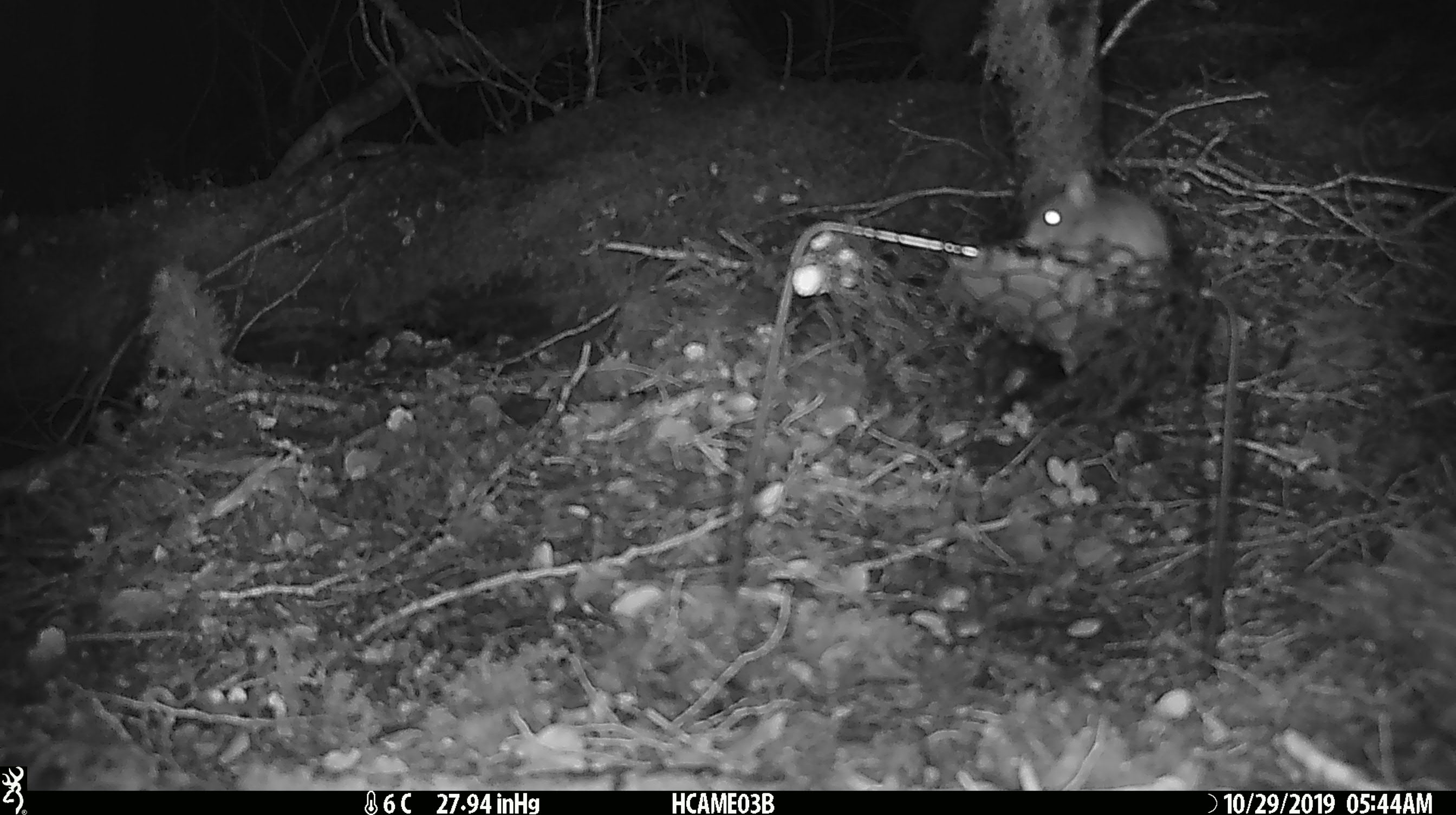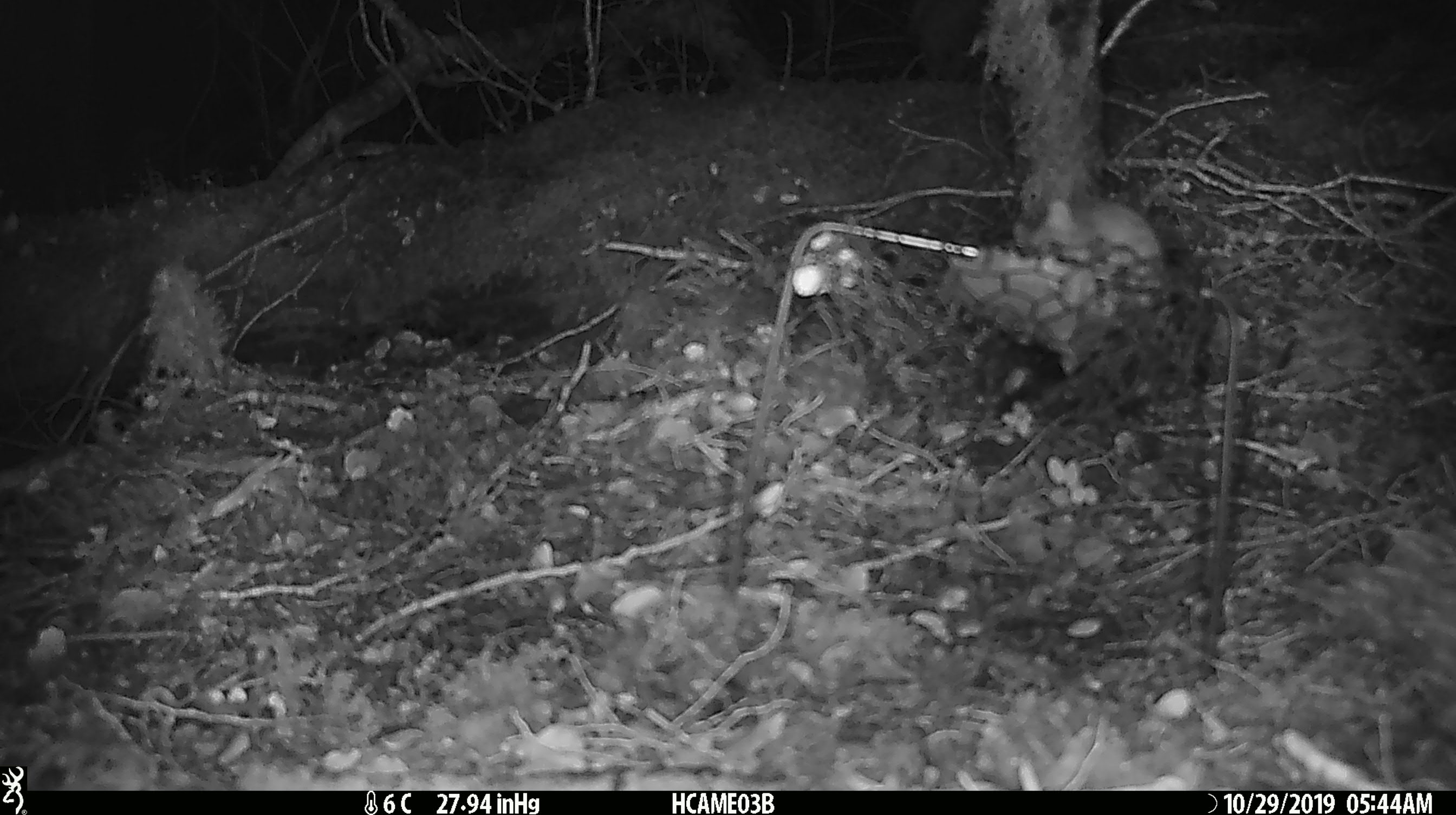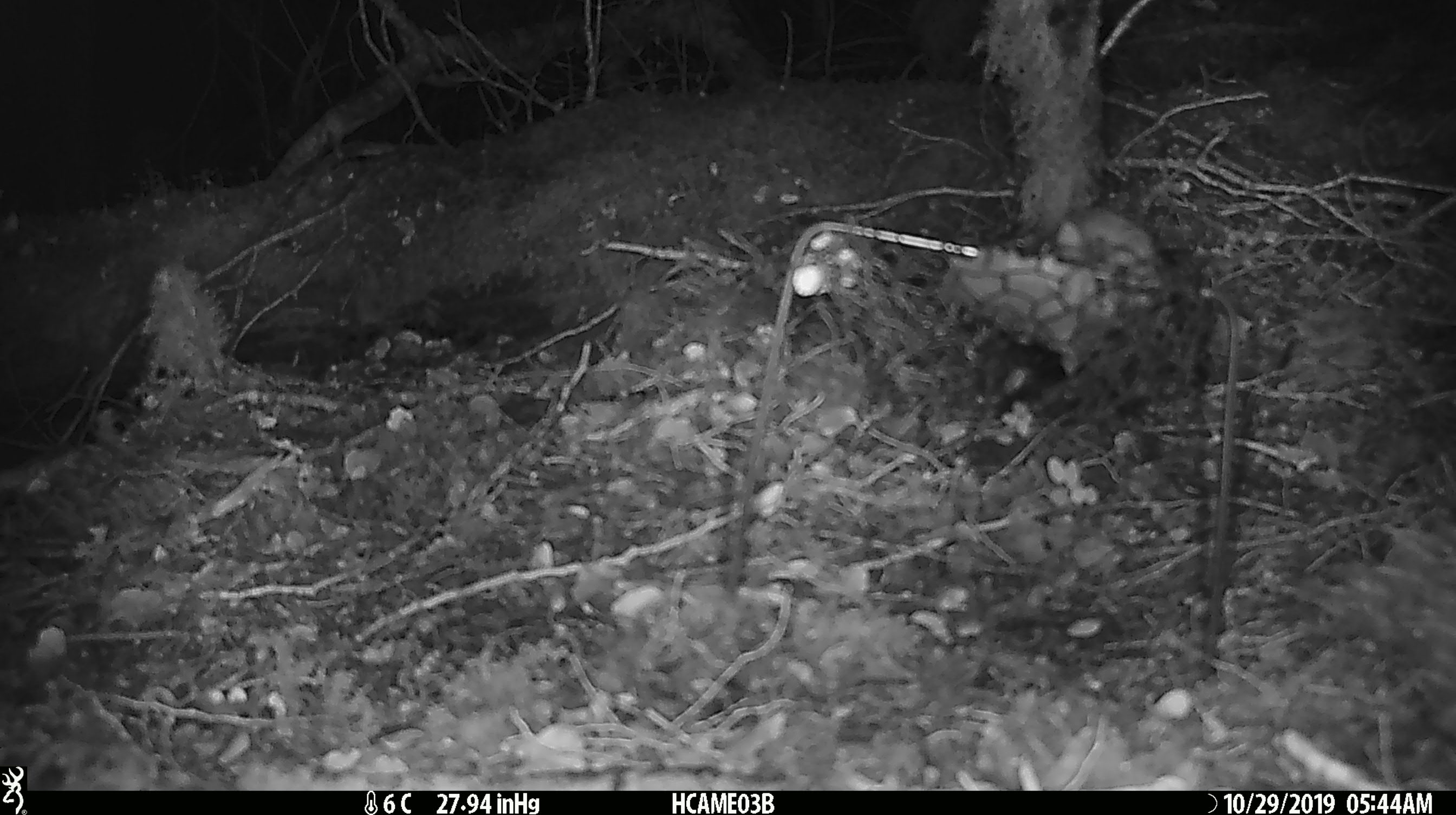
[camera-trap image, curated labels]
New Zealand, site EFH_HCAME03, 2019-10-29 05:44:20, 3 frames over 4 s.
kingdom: Animalia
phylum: Chordata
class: Mammalia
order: Rodentia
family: Muridae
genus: Mus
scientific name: Mus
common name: mouse